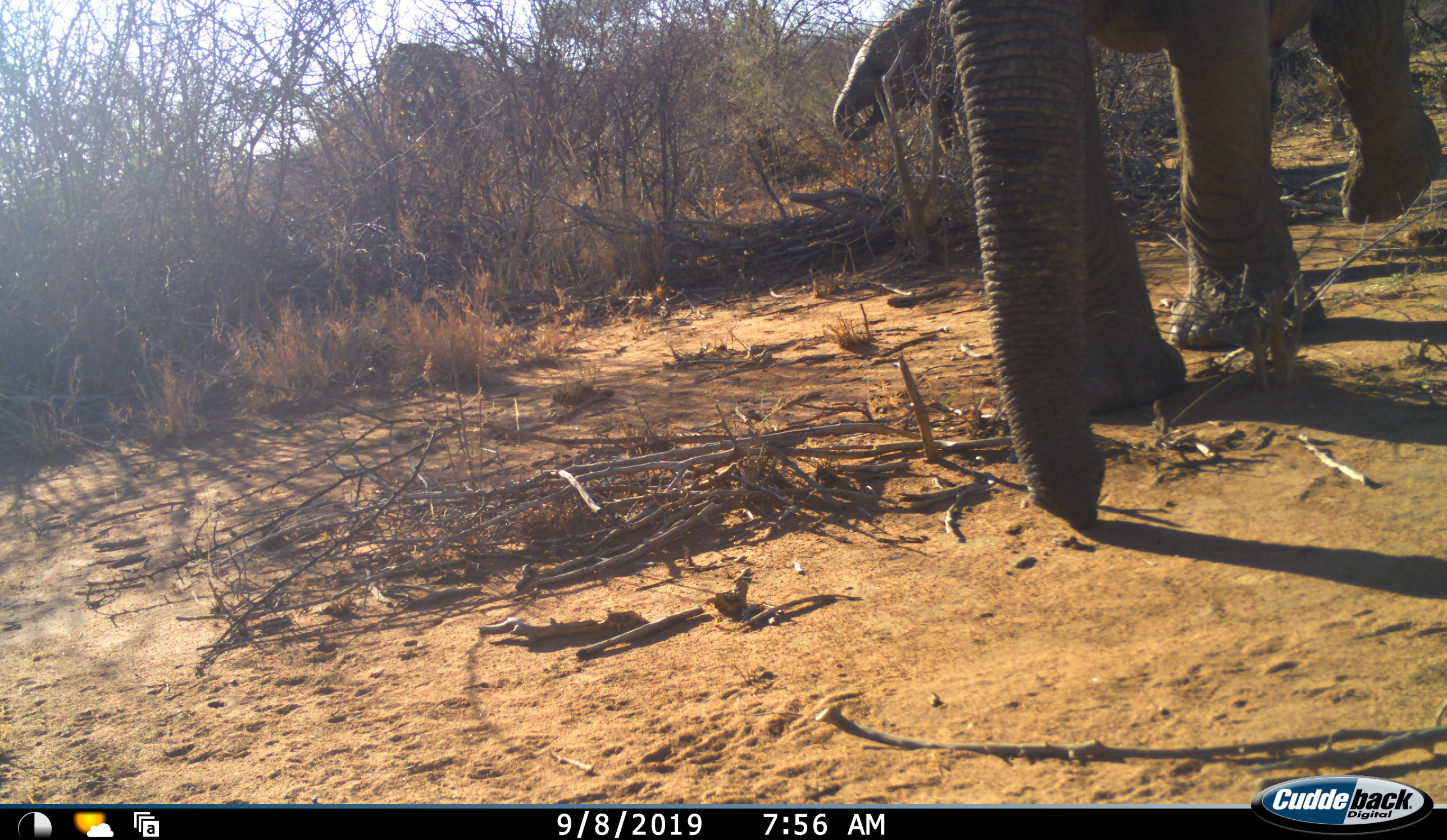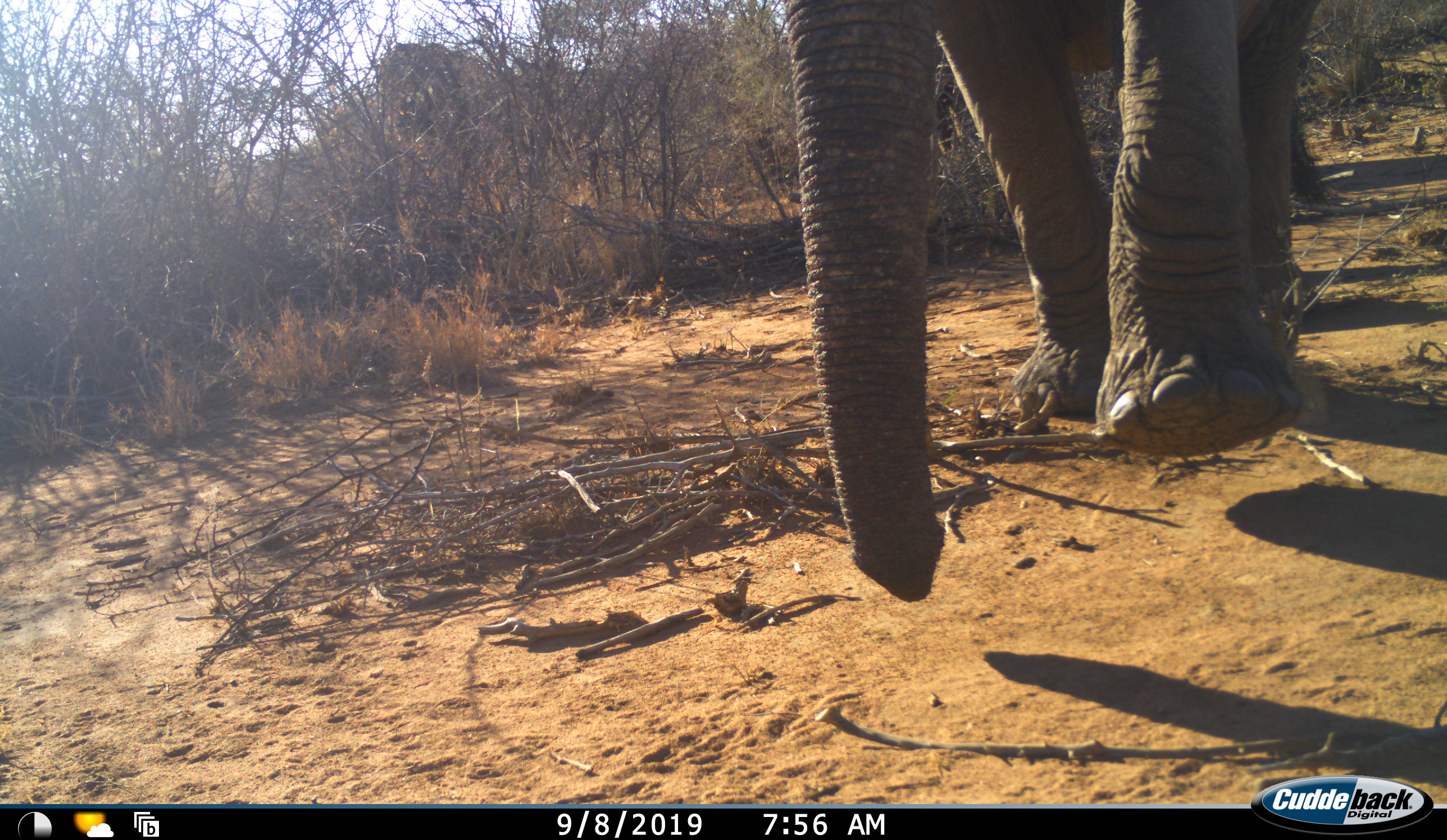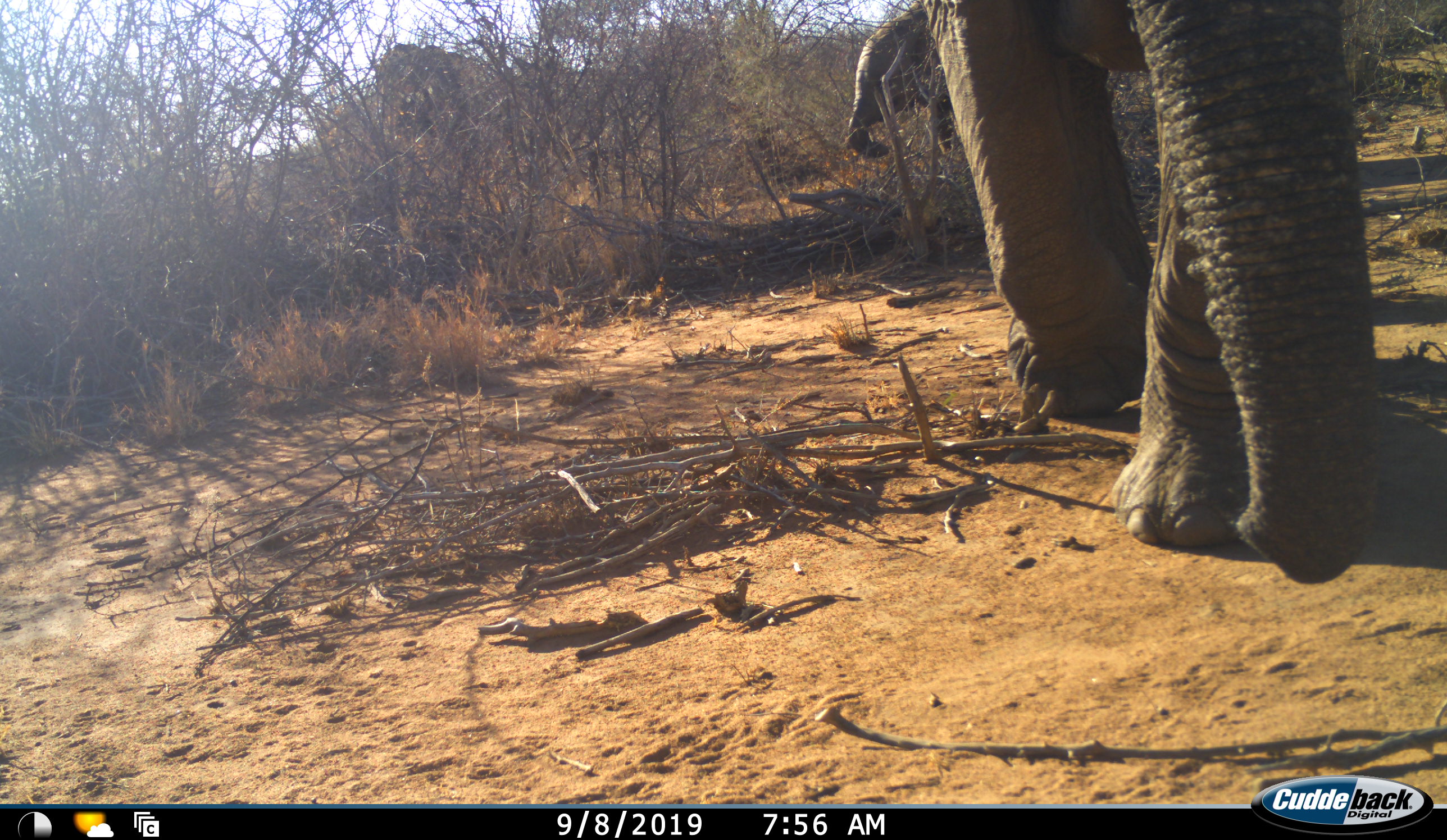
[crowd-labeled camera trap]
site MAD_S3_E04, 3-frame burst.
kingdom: Animalia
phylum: Chordata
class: Mammalia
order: Proboscidea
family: Elephantidae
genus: Loxodonta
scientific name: Loxodonta africana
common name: african bush elephant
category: elephant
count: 2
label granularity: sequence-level